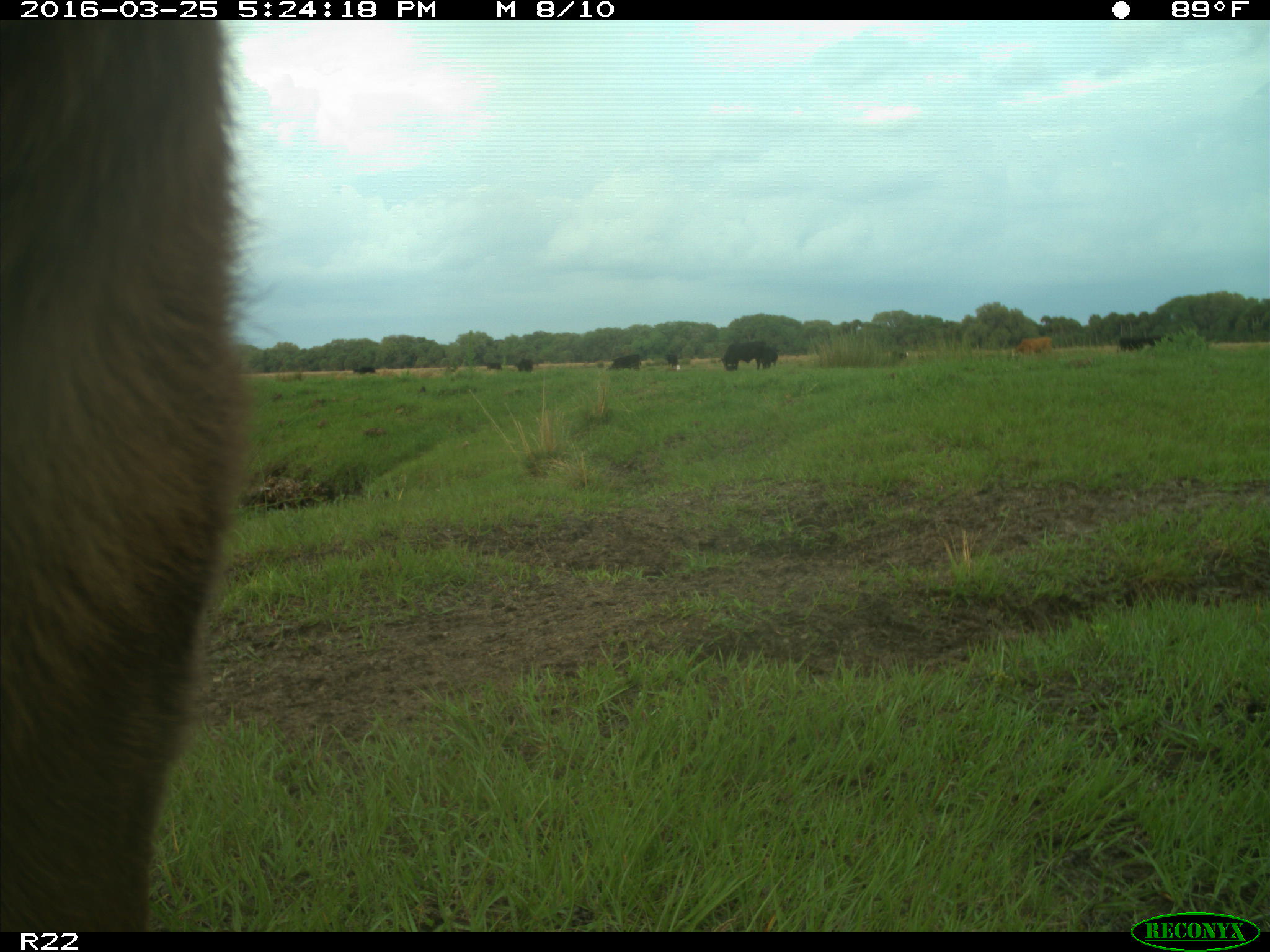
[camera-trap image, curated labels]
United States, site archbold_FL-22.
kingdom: Animalia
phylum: Chordata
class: Mammalia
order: Artiodactyla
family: Bovidae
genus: Bos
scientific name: Bos taurus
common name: domestic cow